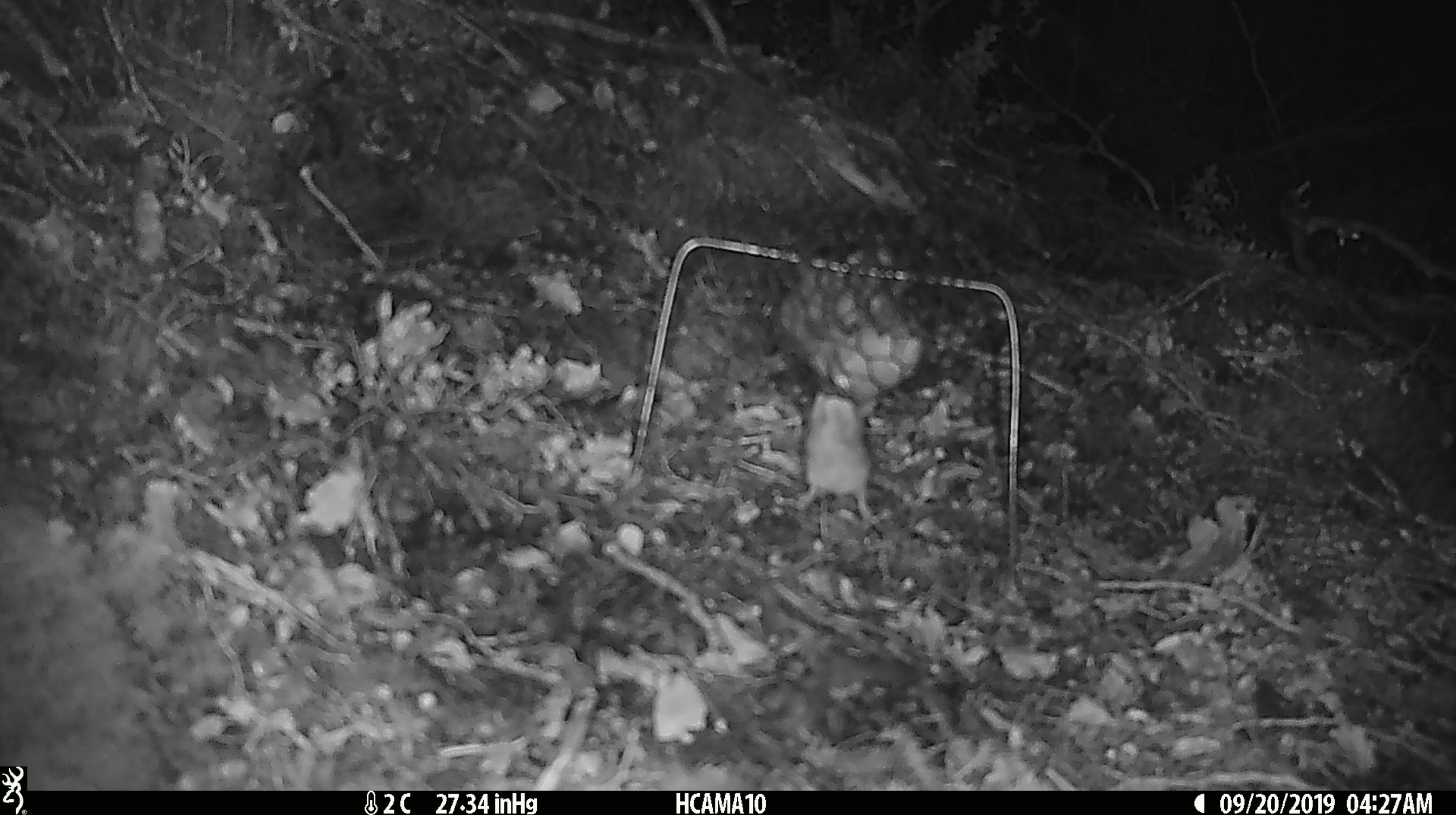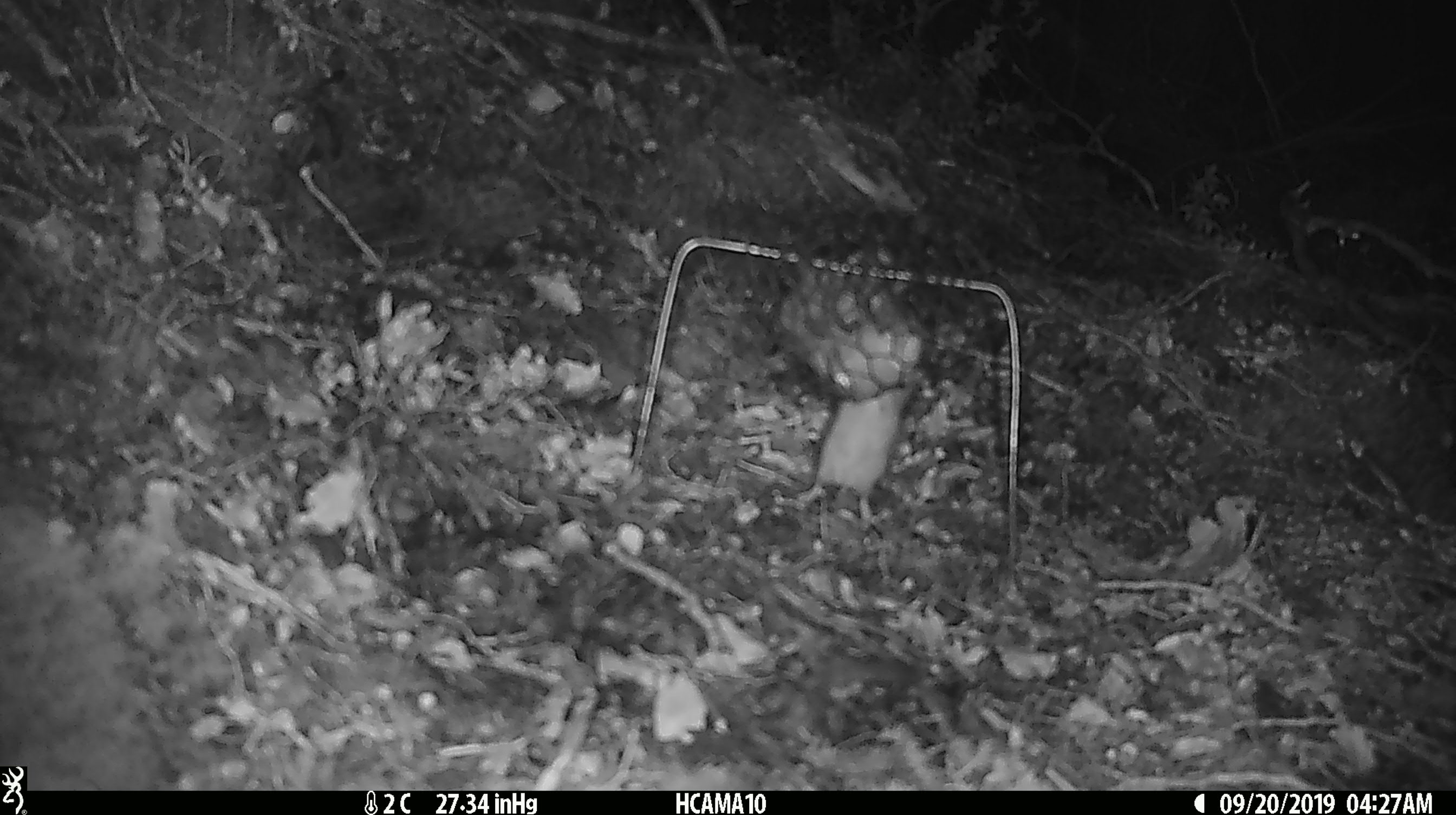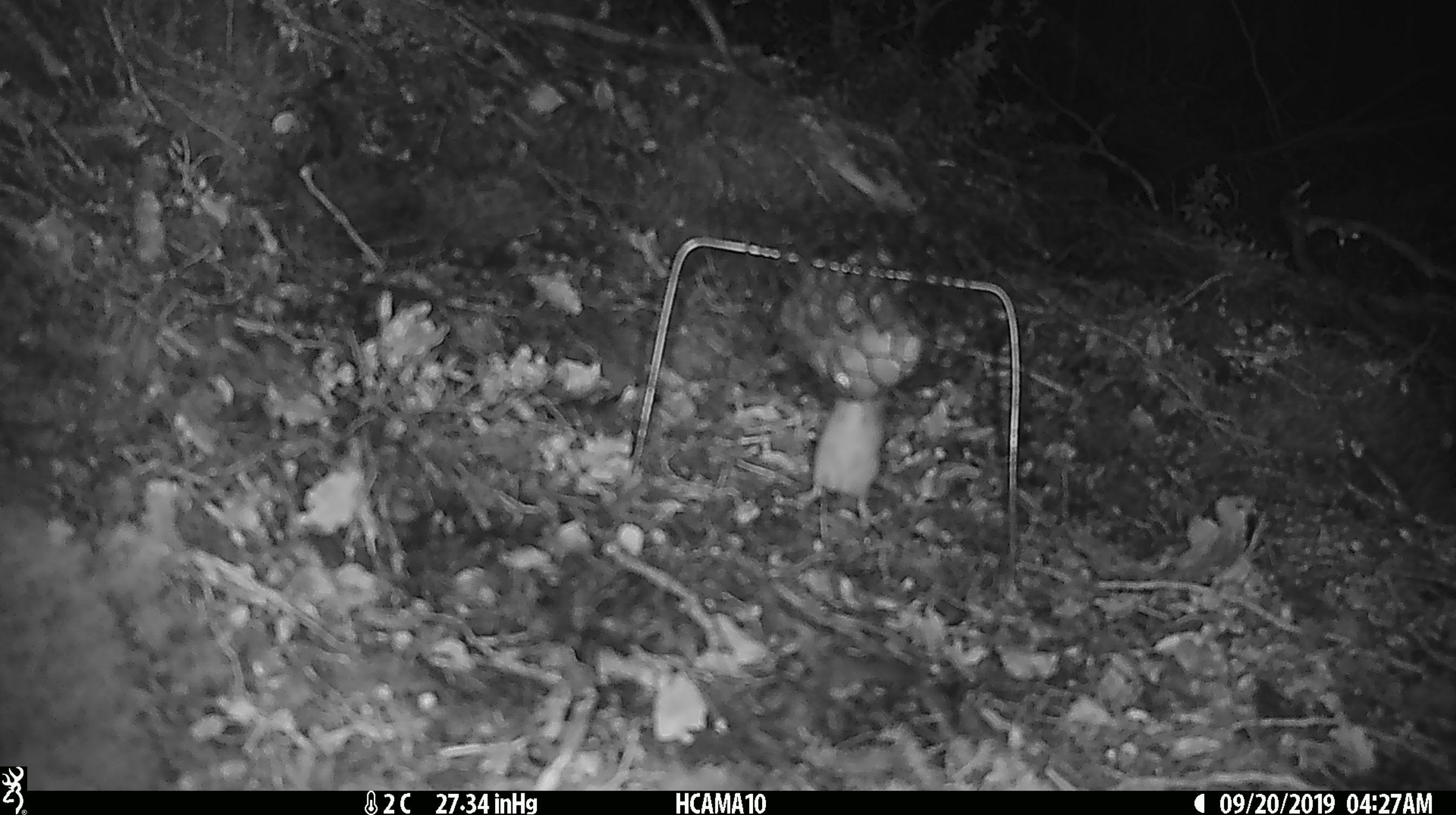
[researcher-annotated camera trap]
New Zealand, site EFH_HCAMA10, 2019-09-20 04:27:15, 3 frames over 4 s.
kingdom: Animalia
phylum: Chordata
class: Mammalia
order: Rodentia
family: Muridae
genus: Mus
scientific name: Mus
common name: mouse